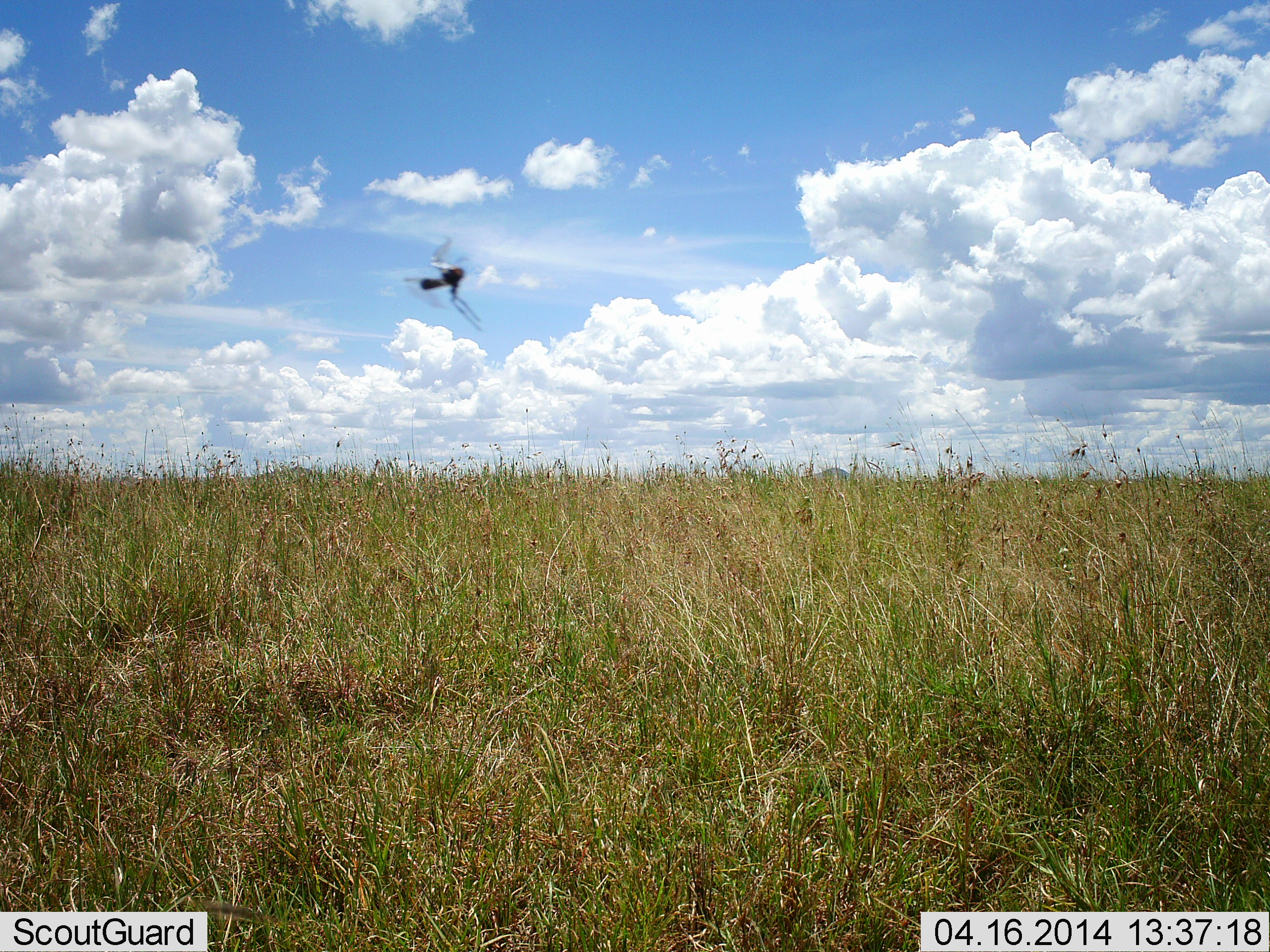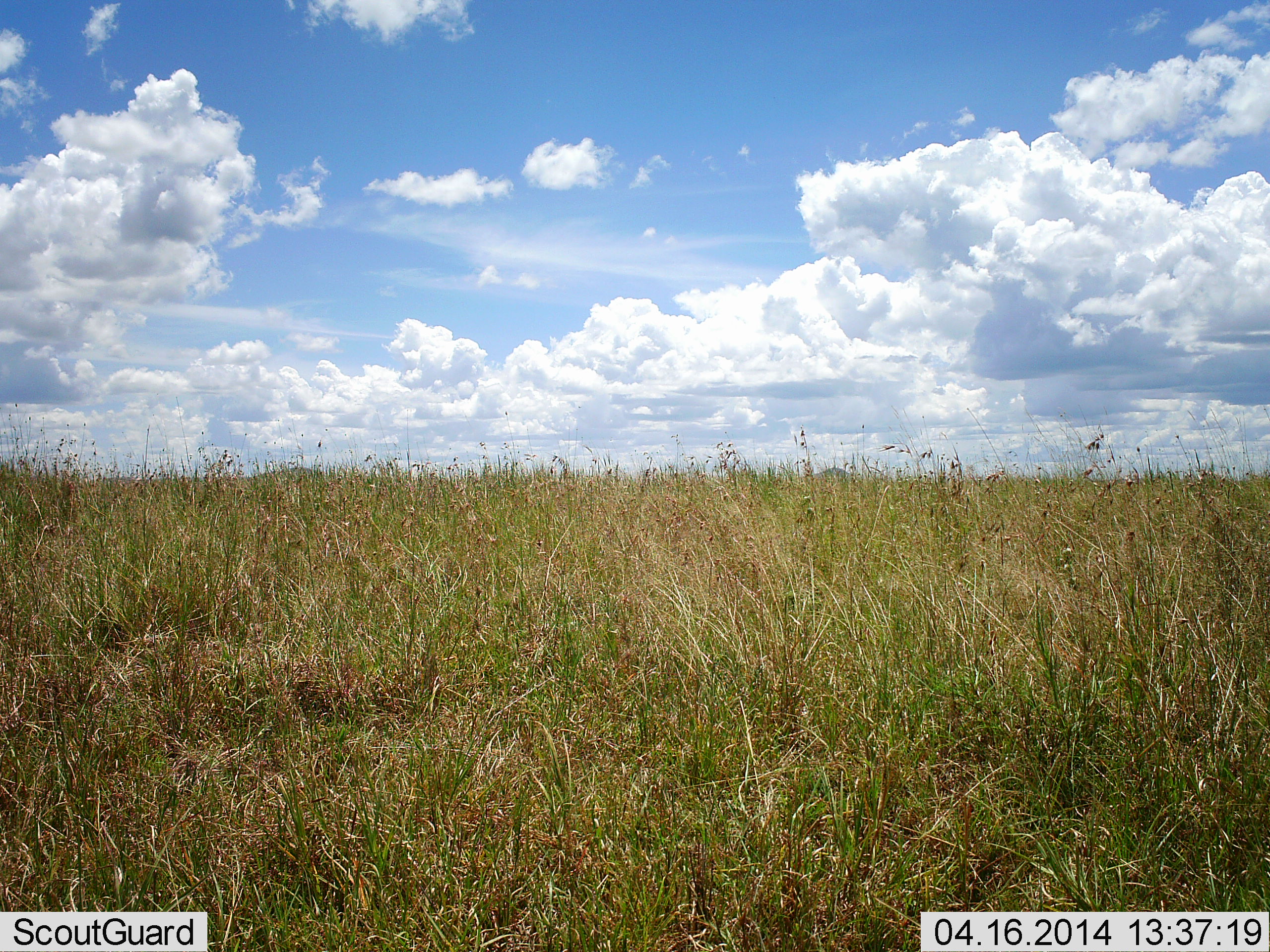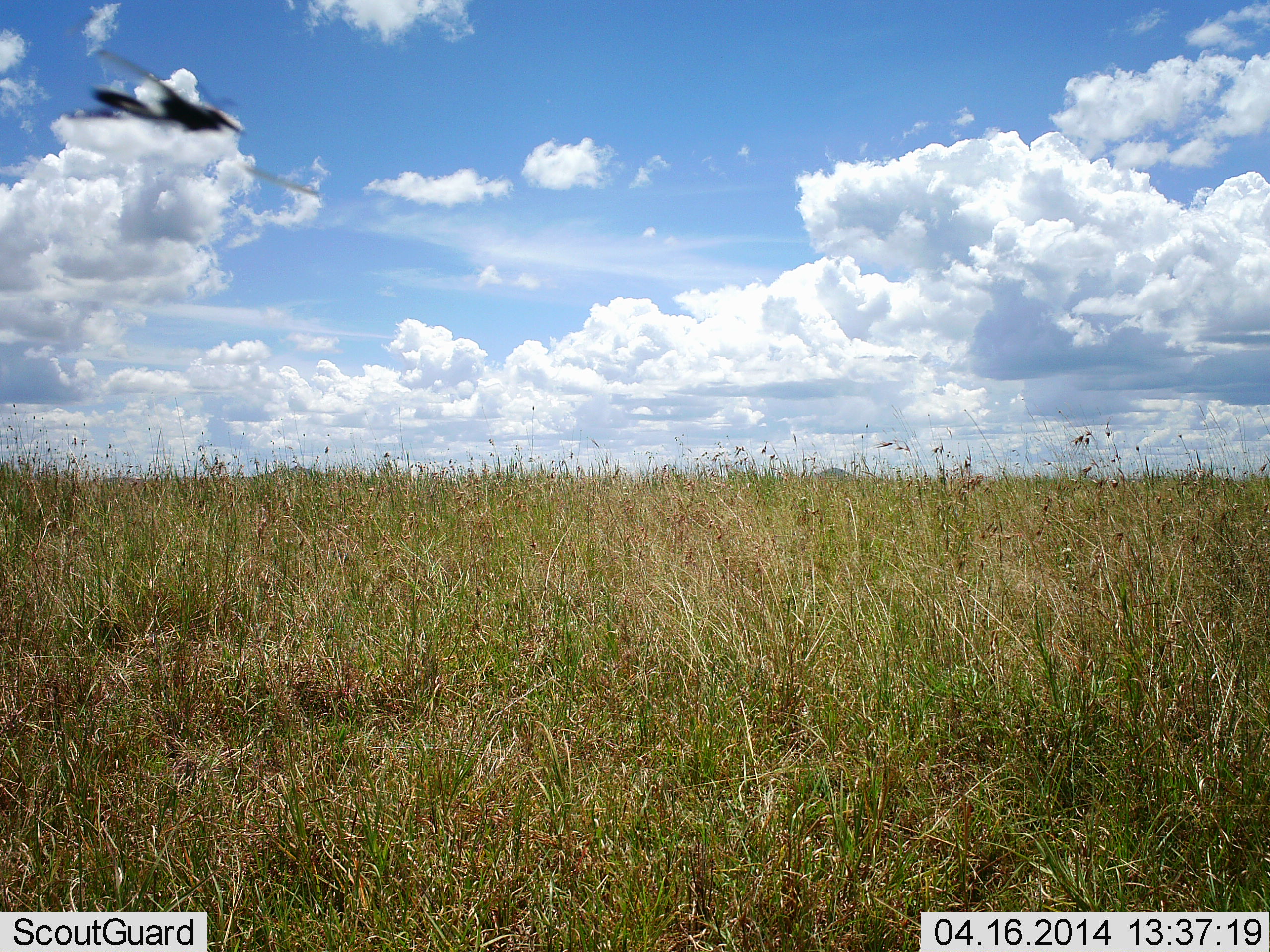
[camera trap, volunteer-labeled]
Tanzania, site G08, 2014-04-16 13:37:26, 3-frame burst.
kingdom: Animalia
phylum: Arthropoda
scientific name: Arthropoda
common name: arthropods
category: insectspider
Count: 1.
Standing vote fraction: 0%.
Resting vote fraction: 0%.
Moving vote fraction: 100%.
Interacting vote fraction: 0%.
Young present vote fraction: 0%.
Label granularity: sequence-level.